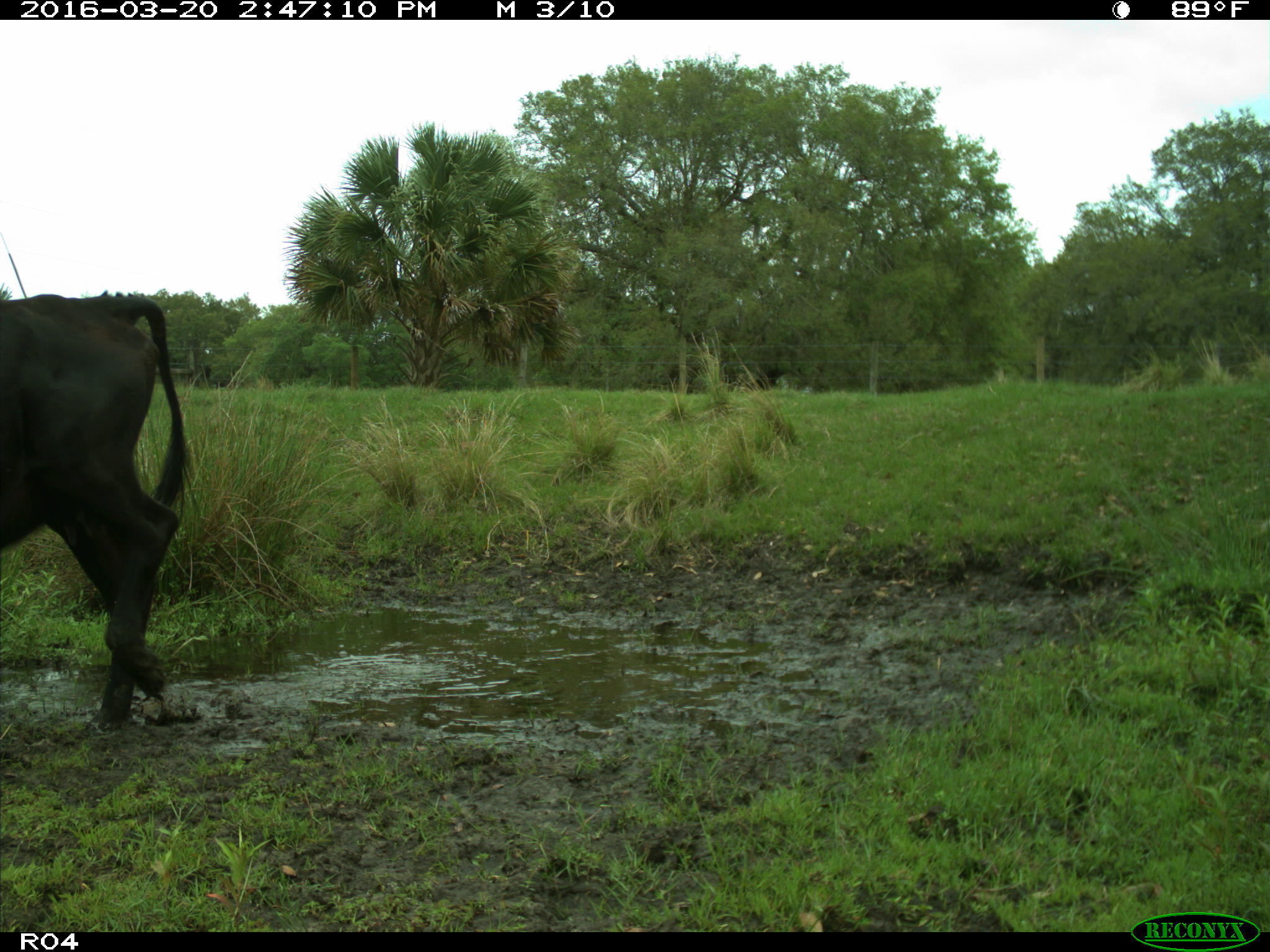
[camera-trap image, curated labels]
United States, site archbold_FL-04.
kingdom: Animalia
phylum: Chordata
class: Mammalia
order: Artiodactyla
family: Bovidae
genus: Bos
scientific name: Bos taurus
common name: domestic cow